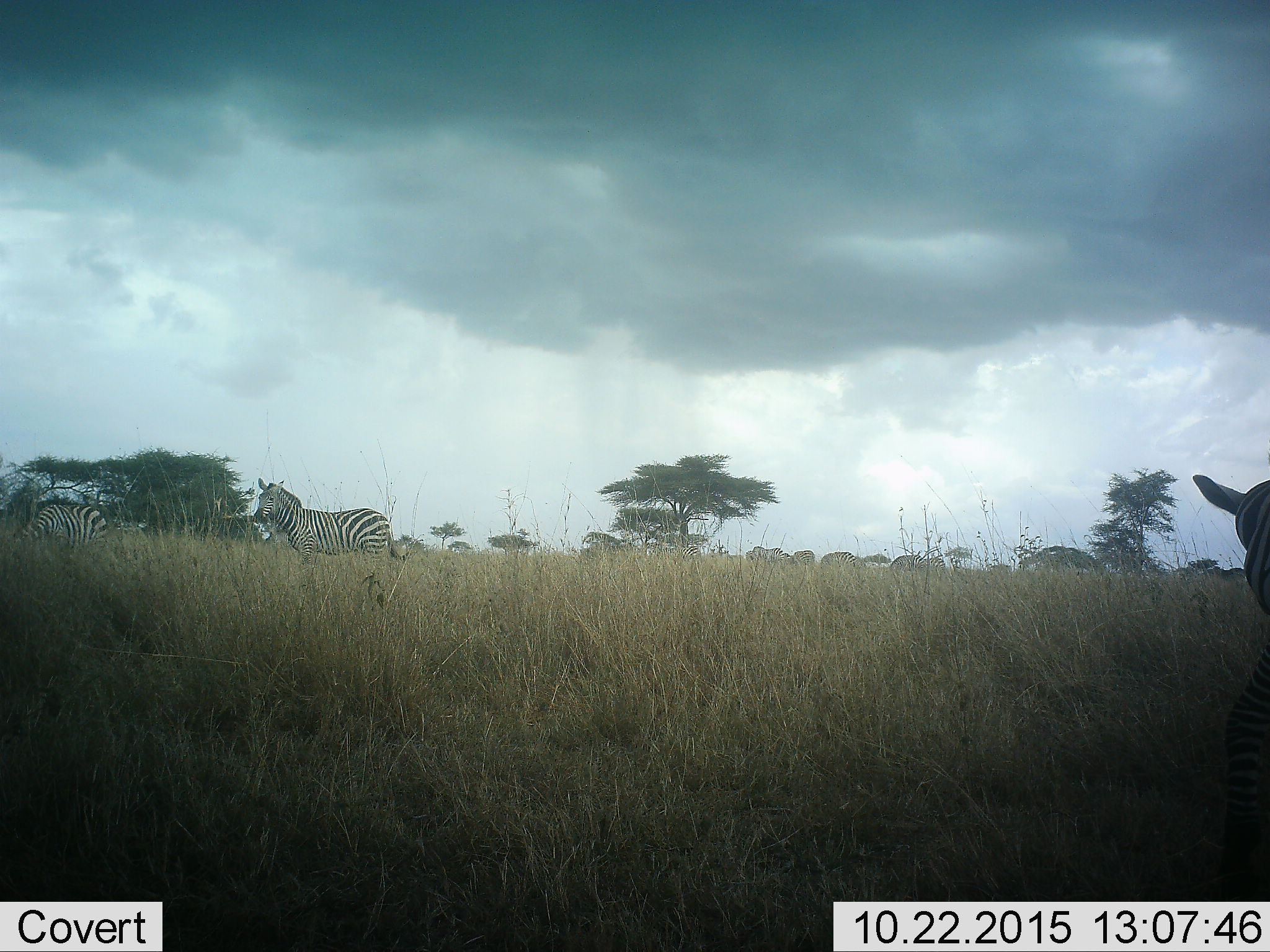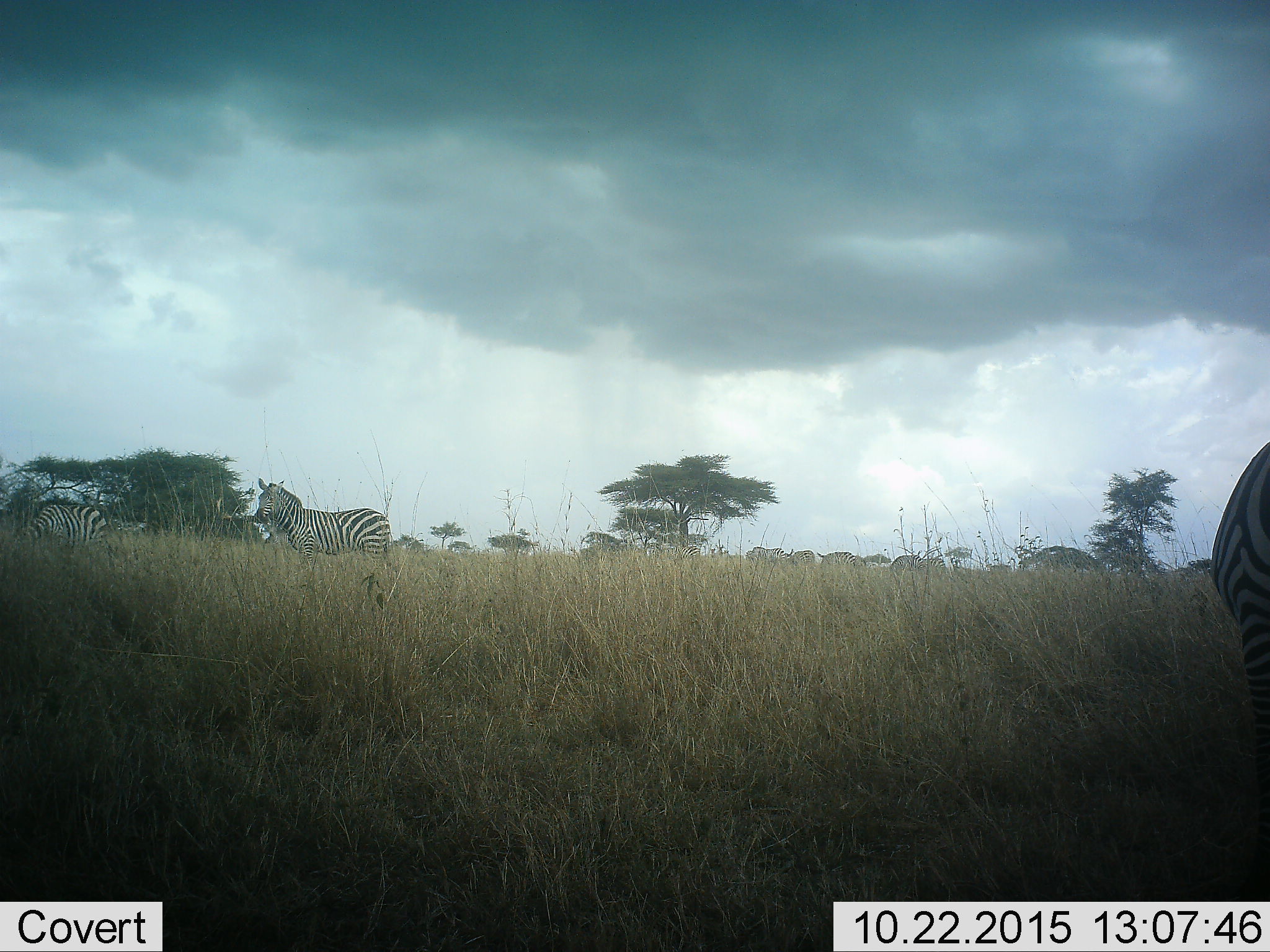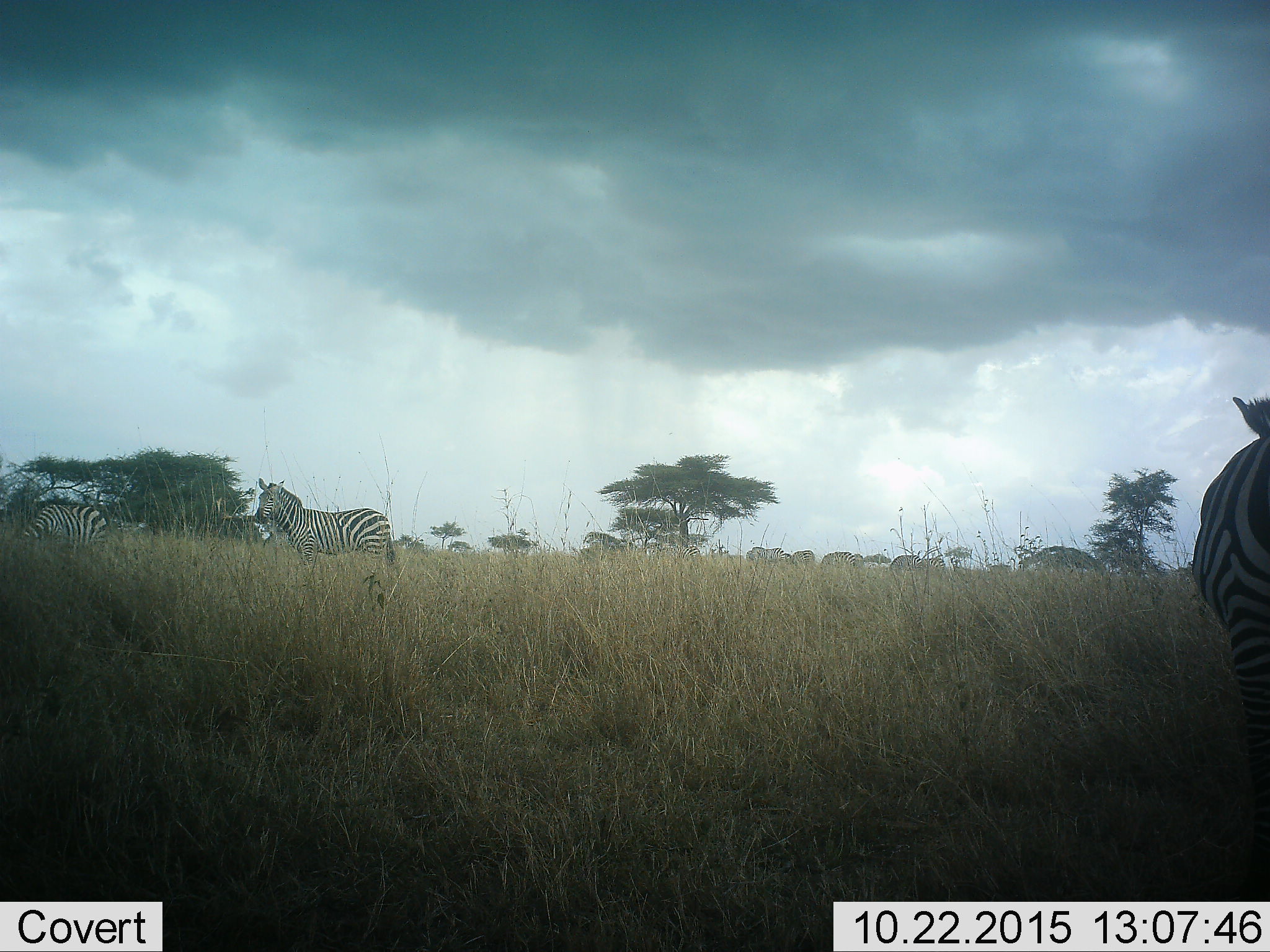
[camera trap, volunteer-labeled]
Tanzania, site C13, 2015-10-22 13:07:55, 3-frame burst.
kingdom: Animalia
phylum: Chordata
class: Mammalia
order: Perissodactyla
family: Equidae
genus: Equus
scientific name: Equus quagga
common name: plains zebra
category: zebra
Zebra (plains zebra) (Equus quagga), count 8. Behavior (volunteer vote fractions): standing 82%, resting 0%, moving 35%, interacting 0%. Young present (vote fraction): 6%. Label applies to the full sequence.